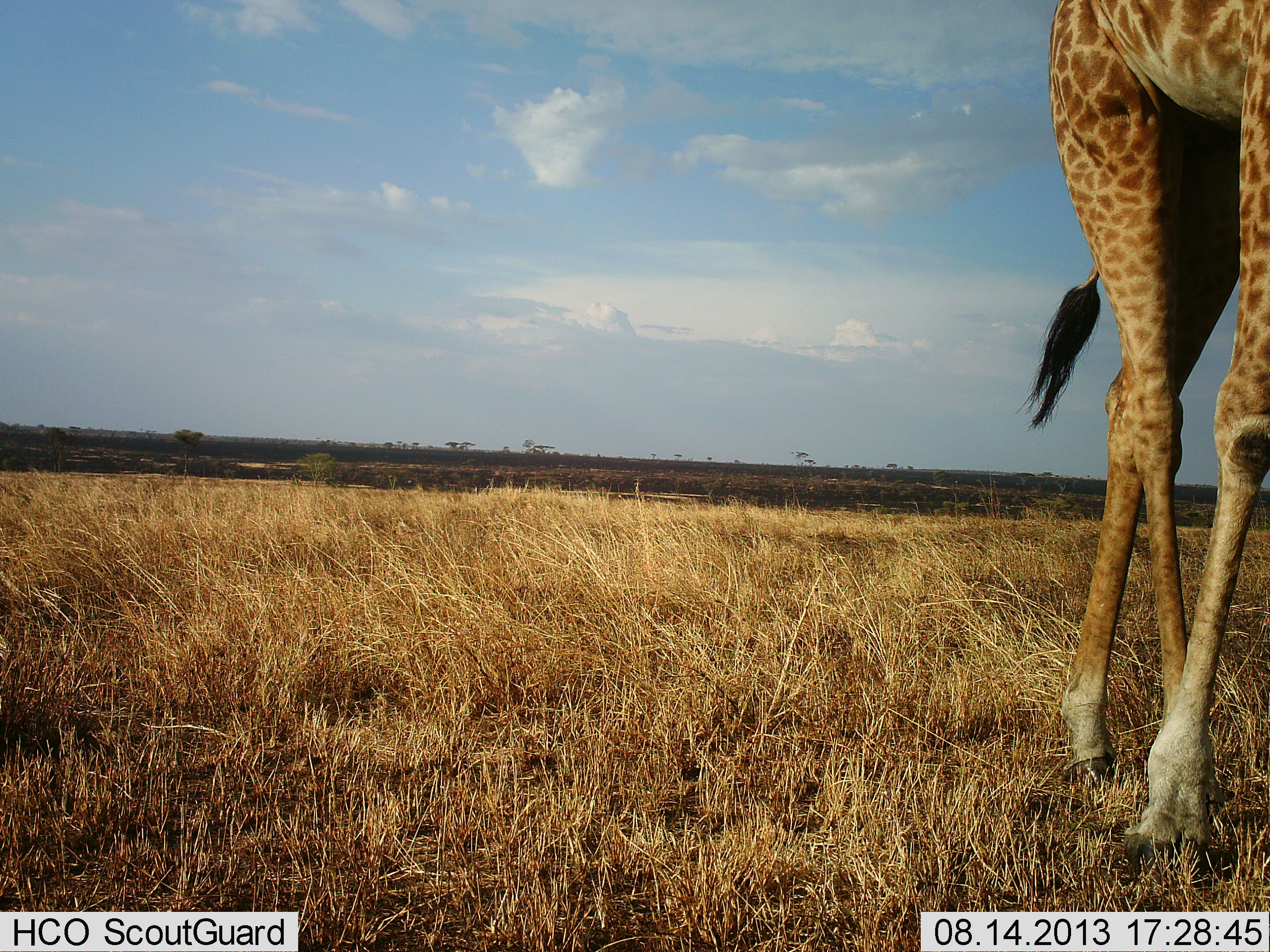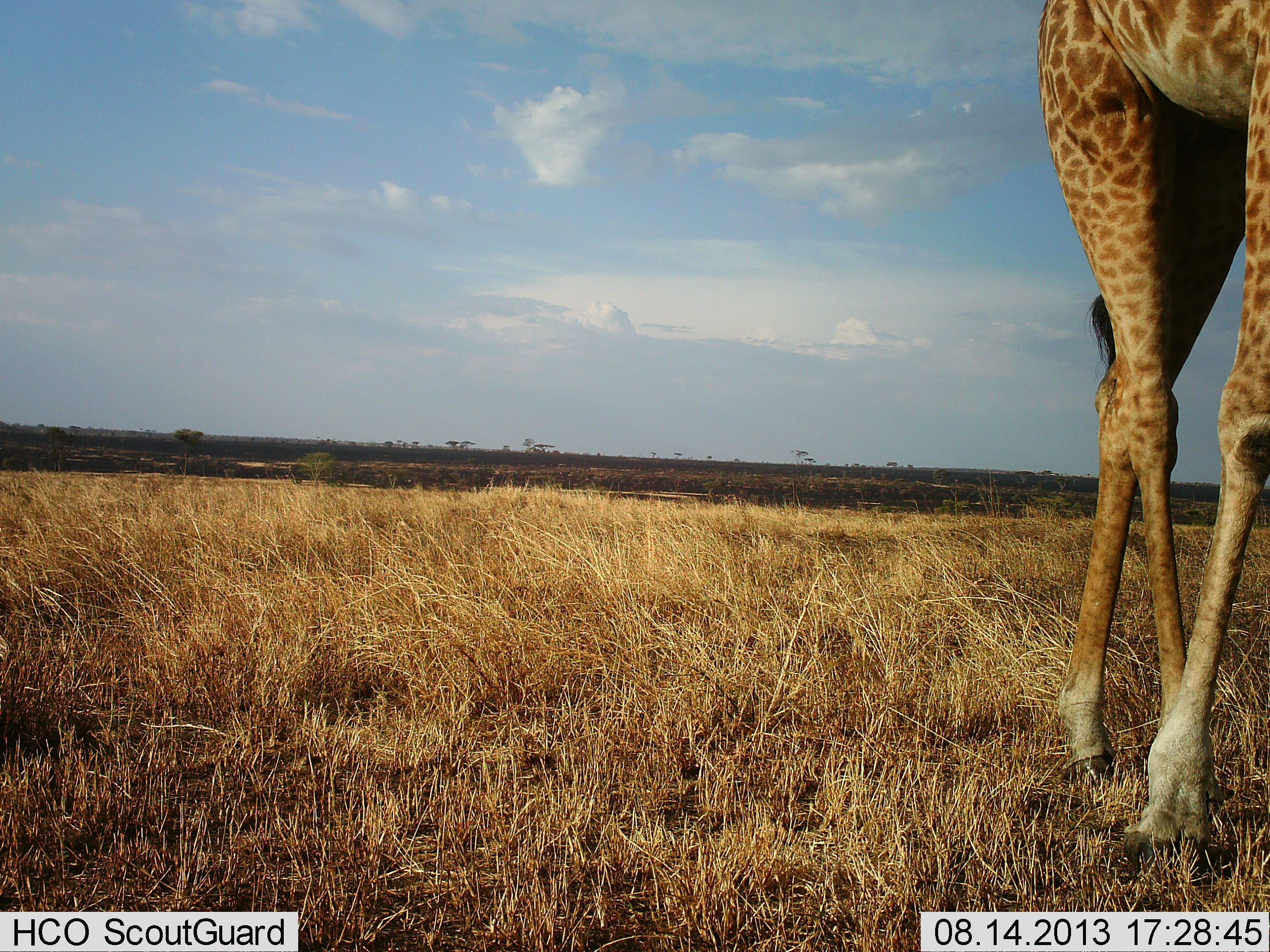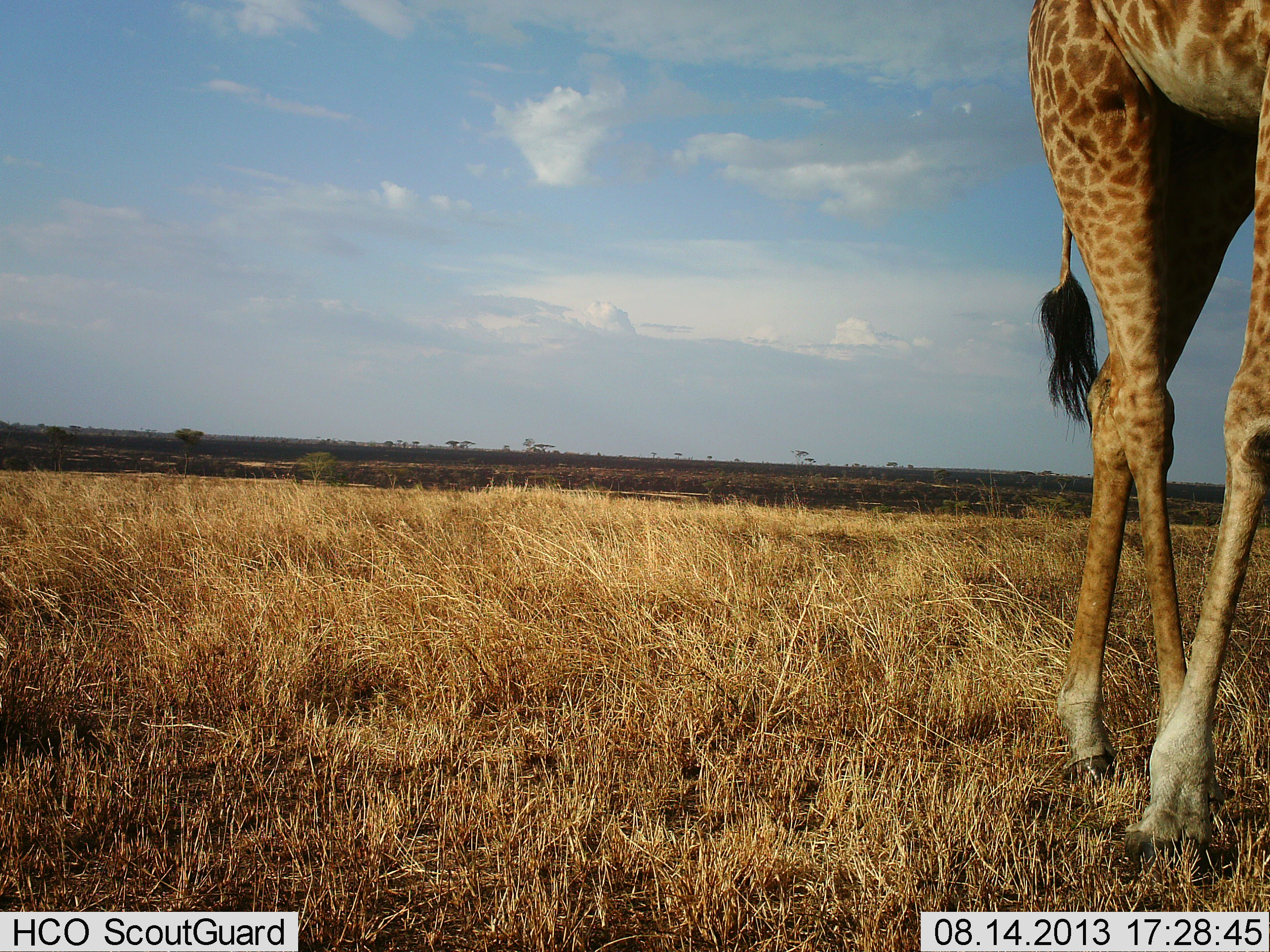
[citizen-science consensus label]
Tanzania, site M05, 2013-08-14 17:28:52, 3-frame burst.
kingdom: Animalia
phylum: Chordata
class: Mammalia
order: Artiodactyla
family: Giraffidae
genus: Giraffa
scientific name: Giraffa camelopardalis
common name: giraffe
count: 1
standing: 90%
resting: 0%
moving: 10%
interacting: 0%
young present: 0%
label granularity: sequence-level